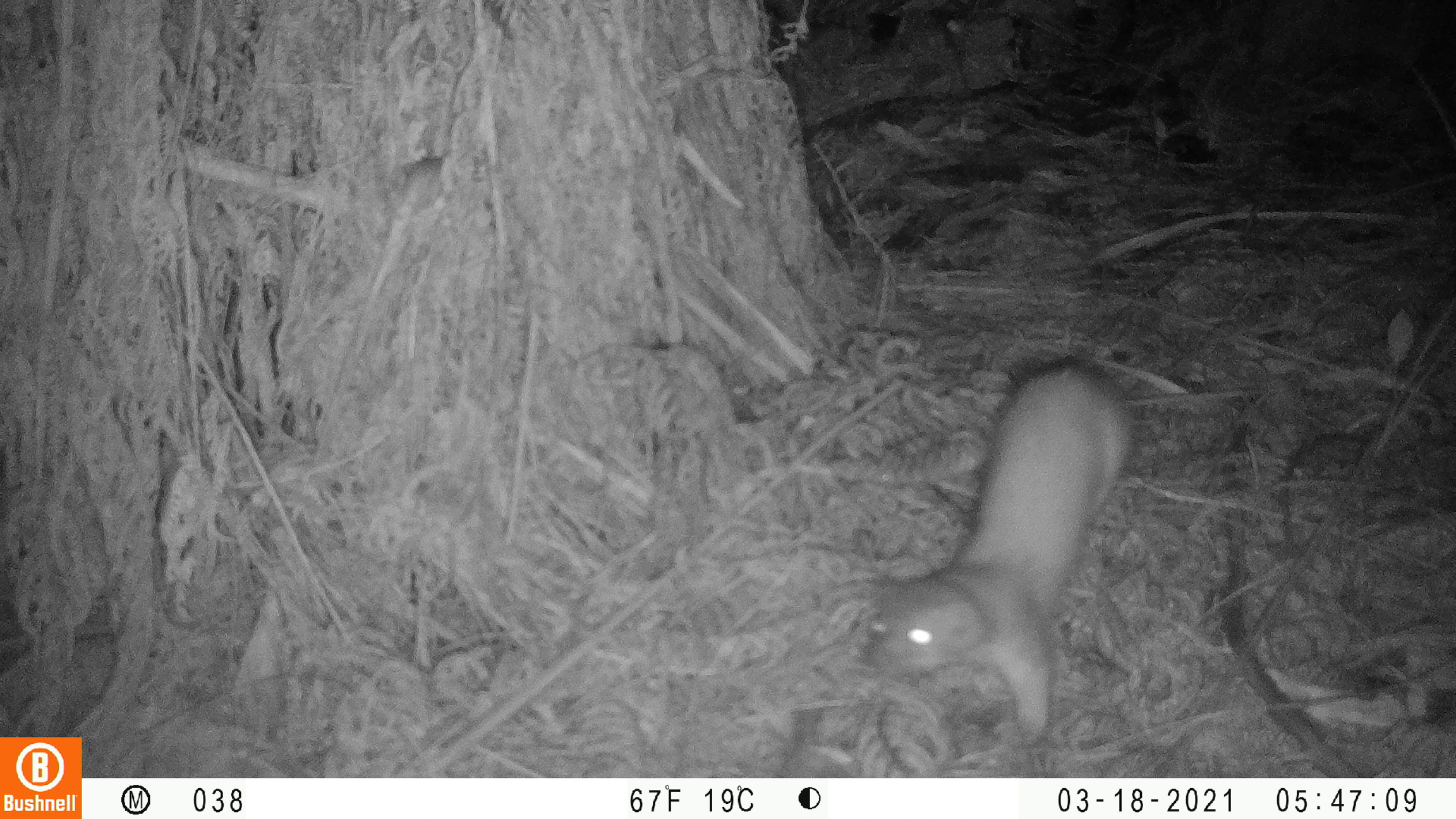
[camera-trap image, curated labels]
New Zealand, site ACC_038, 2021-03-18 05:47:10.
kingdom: Animalia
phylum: Chordata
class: Mammalia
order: Carnivora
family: Mustelidae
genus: Mustela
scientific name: Mustela erminea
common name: stoat